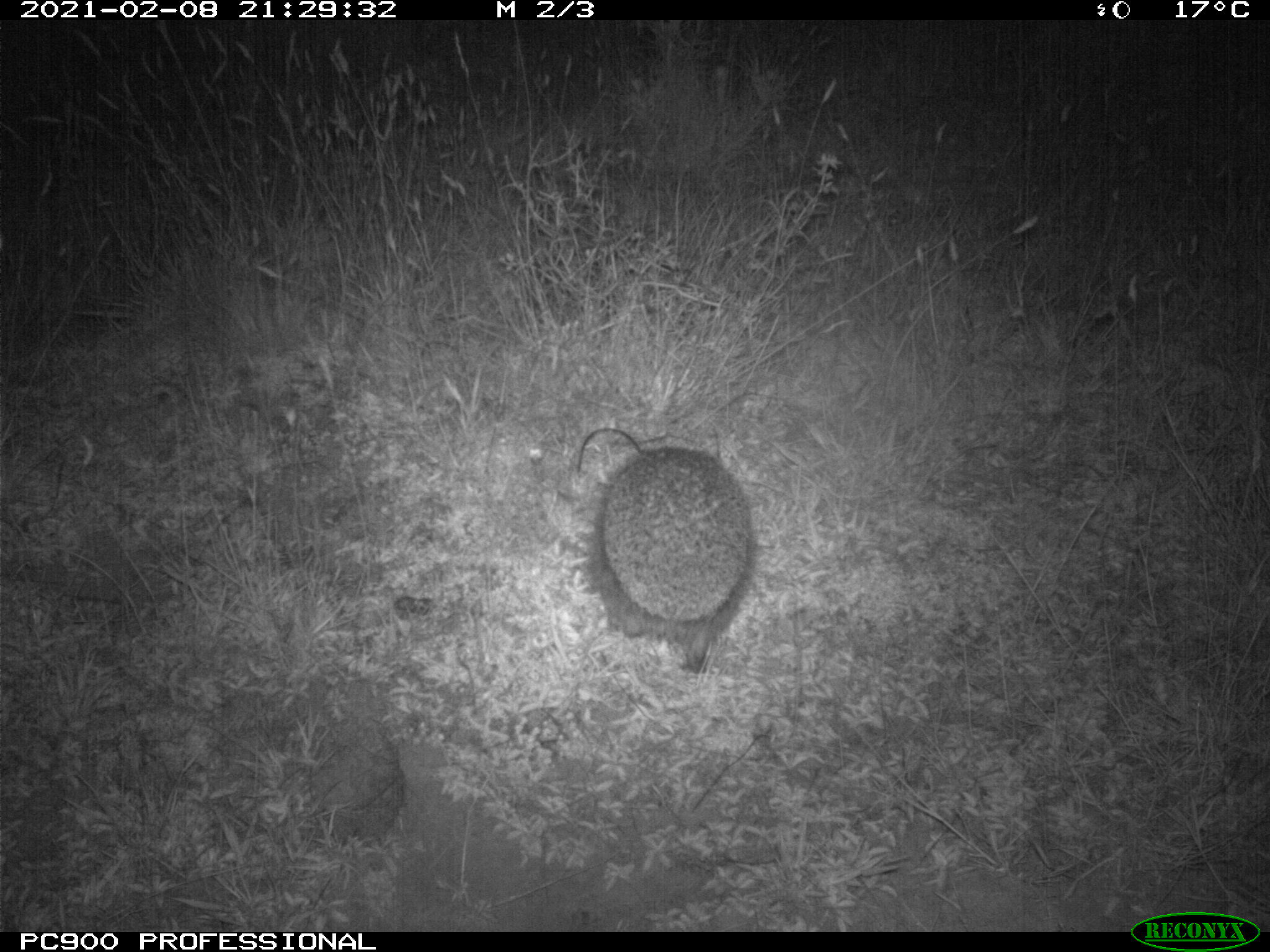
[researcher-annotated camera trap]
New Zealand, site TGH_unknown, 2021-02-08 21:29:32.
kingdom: Animalia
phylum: Chordata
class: Mammalia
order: Eulipotyphla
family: Erinaceidae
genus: Erinaceus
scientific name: Erinaceus europaeus europaeus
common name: european hedgehog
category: hedgehog